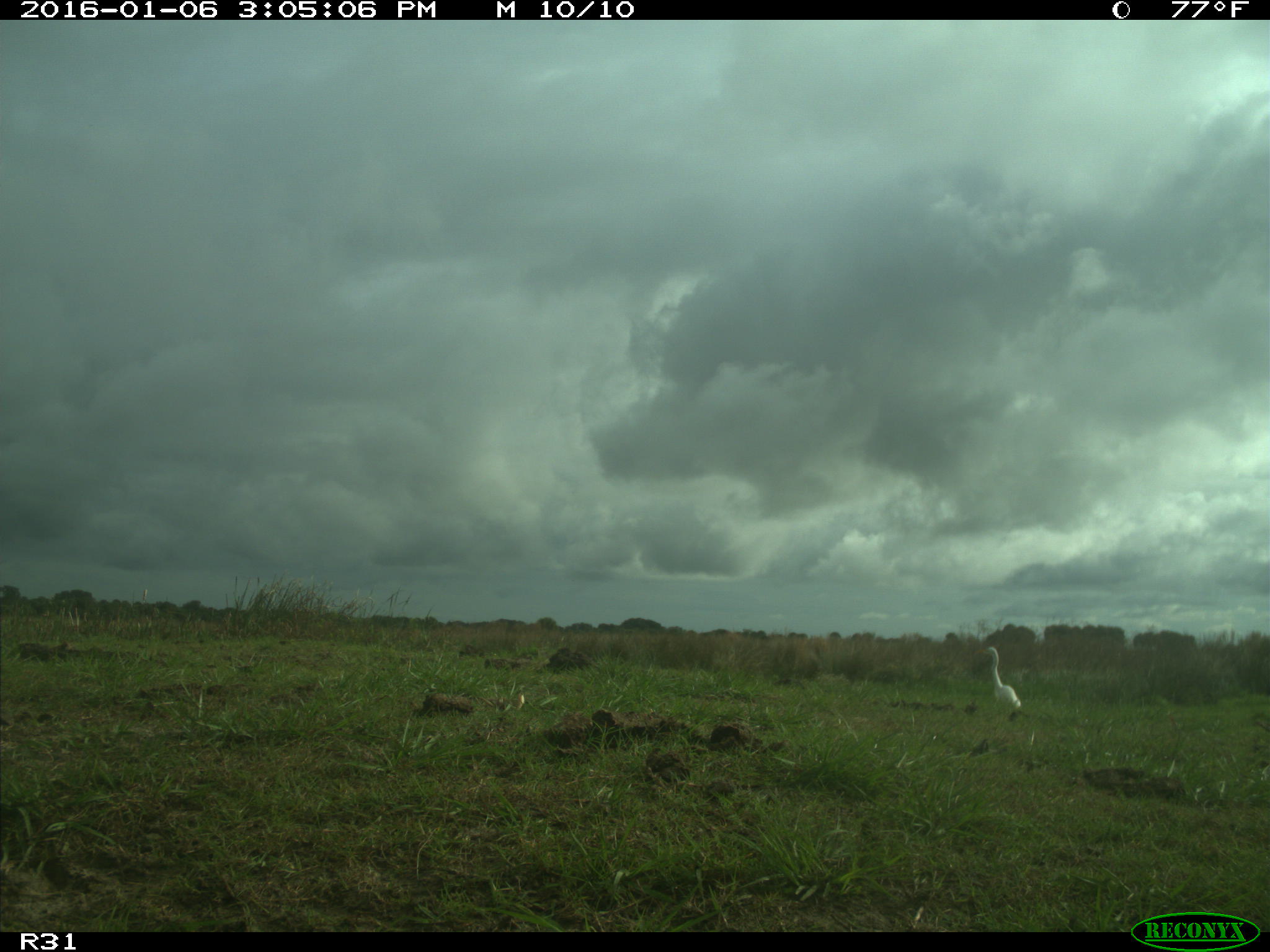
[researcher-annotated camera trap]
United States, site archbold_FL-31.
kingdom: Animalia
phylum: Chordata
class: Aves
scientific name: Aves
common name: birds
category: unidentified bird